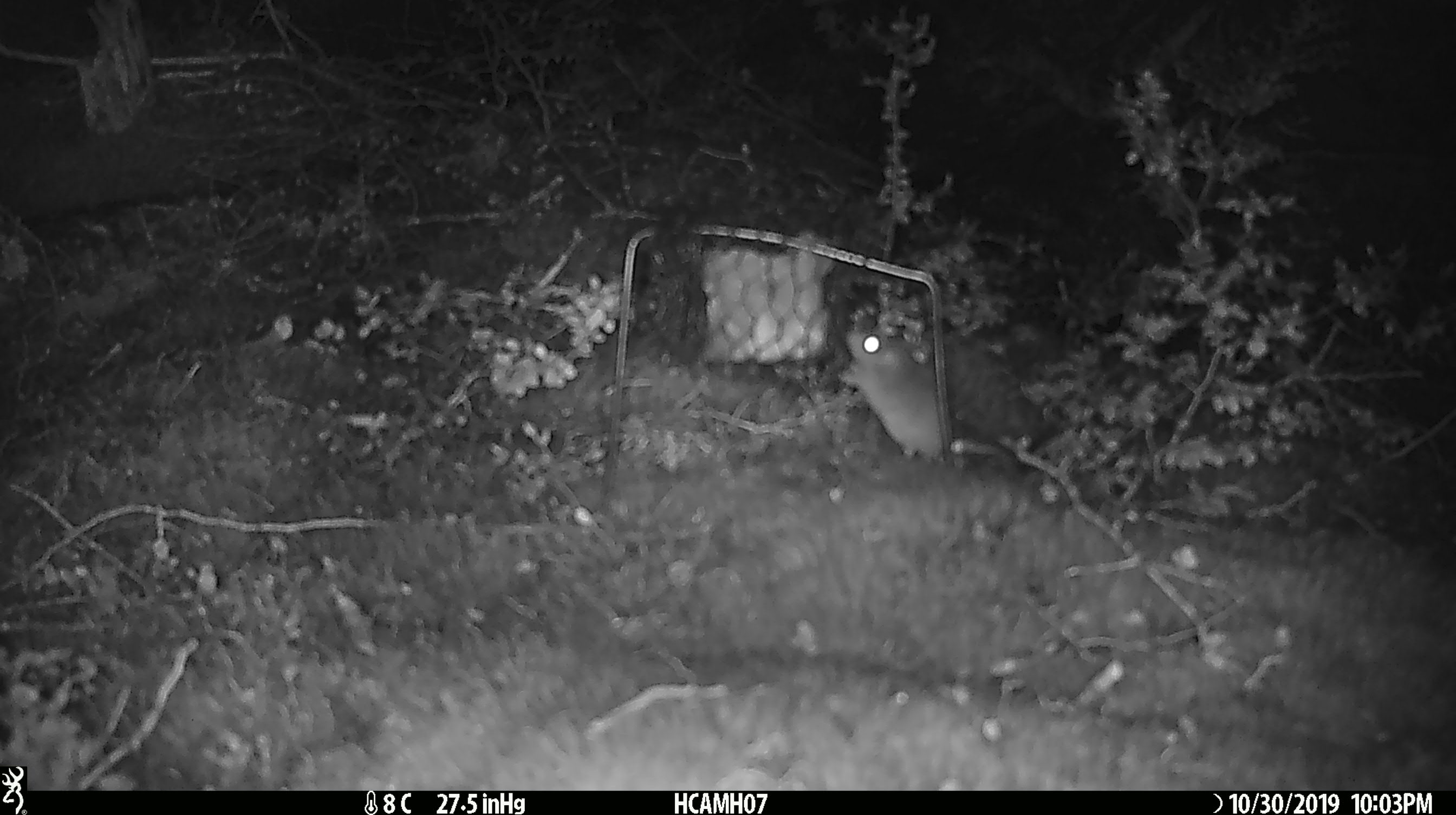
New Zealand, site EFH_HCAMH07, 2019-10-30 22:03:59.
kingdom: Animalia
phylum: Chordata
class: Mammalia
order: Rodentia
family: Muridae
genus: Mus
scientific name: Mus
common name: mouse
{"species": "mouse (Mus)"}